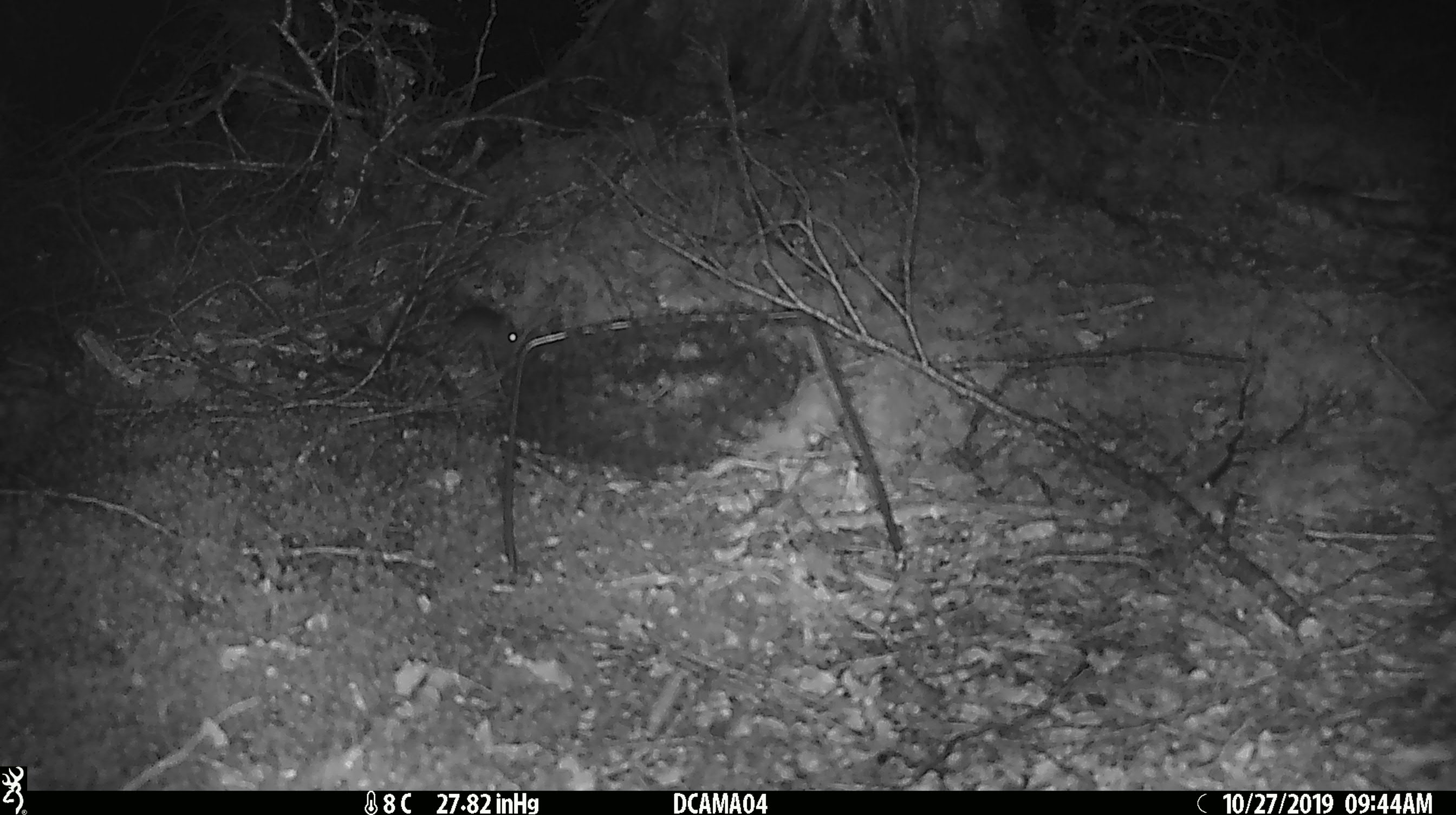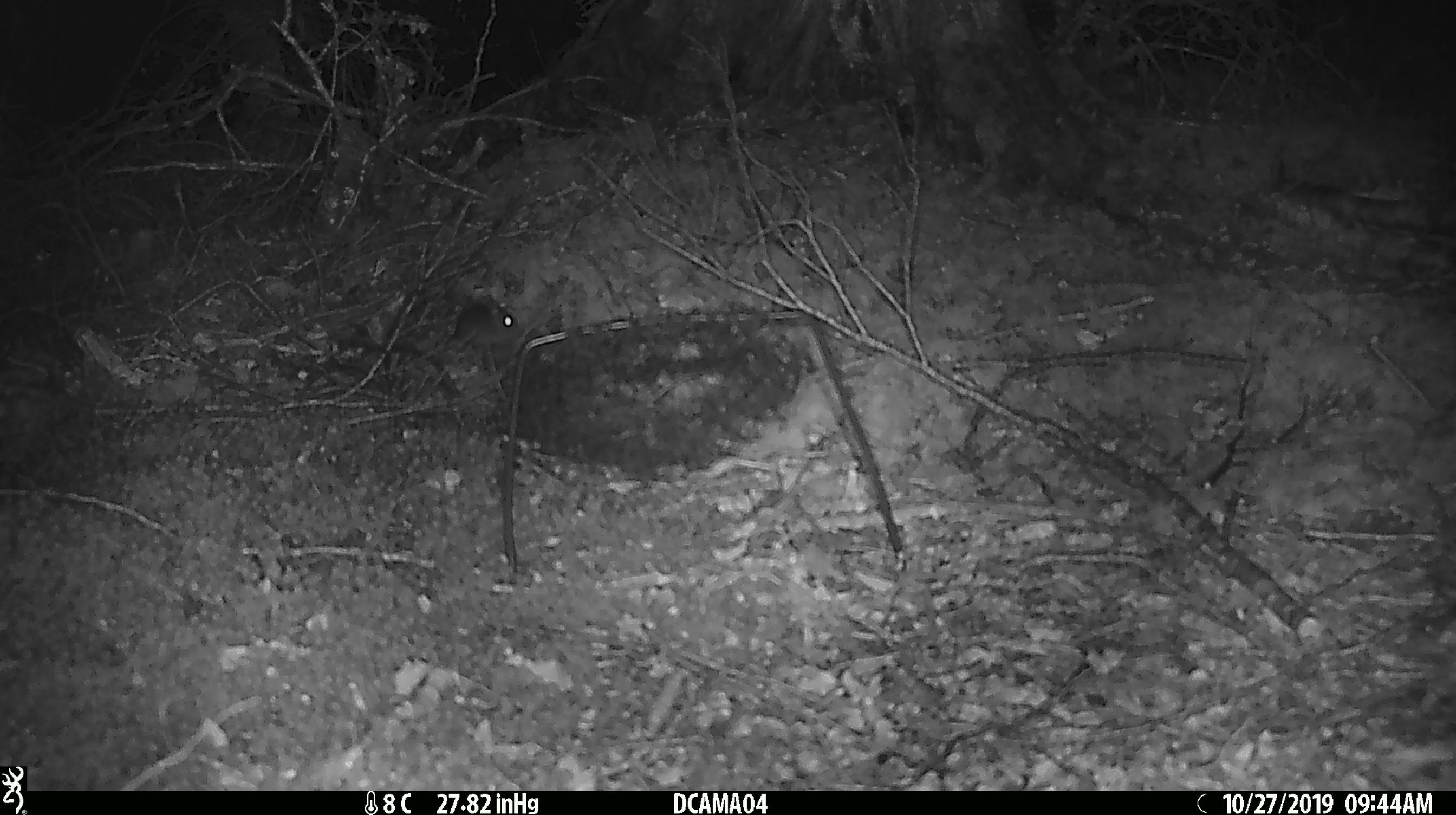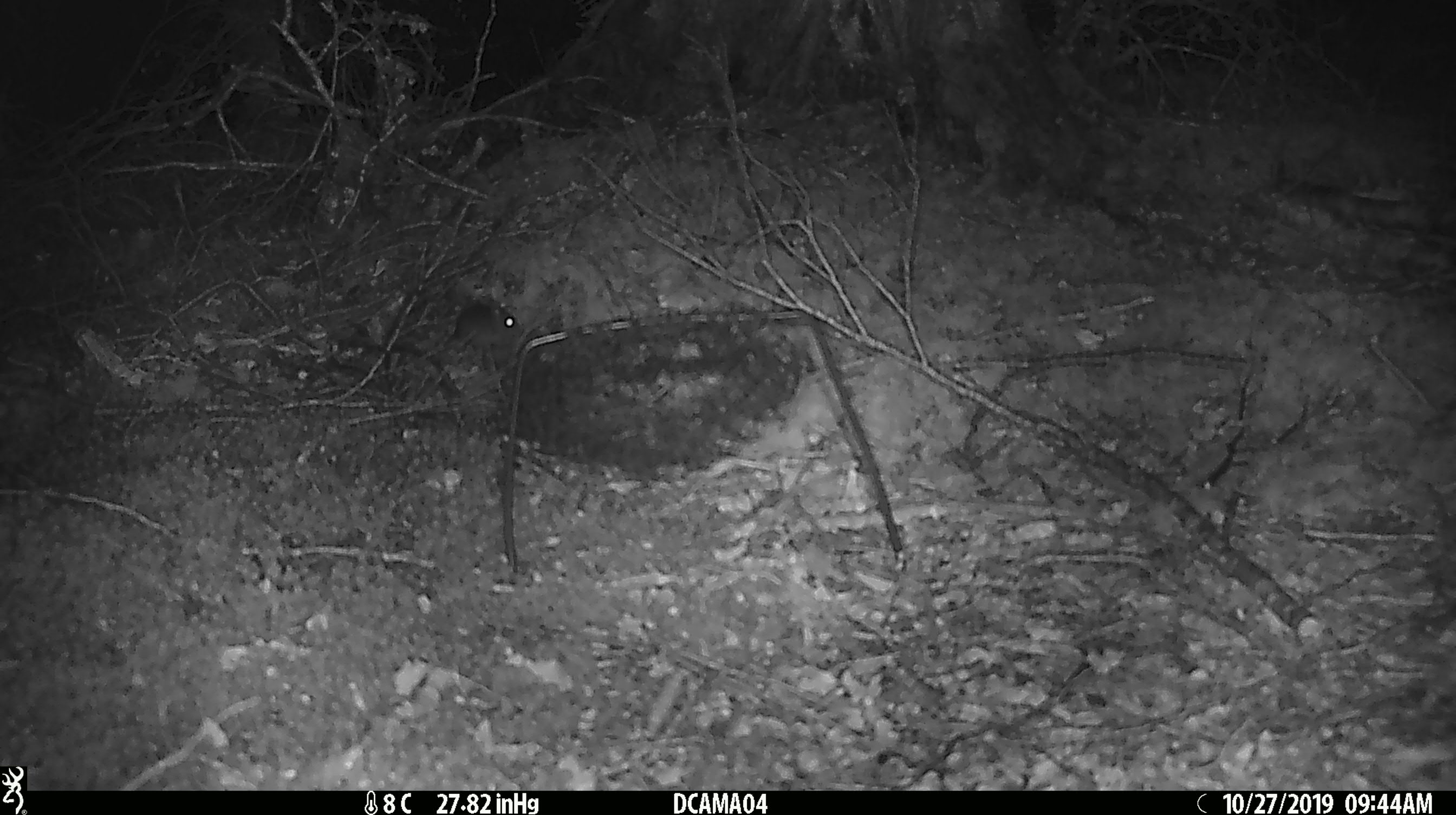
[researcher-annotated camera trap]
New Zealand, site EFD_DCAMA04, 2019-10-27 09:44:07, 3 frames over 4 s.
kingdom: Animalia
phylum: Chordata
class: Mammalia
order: Rodentia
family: Muridae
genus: Mus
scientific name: Mus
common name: mouse